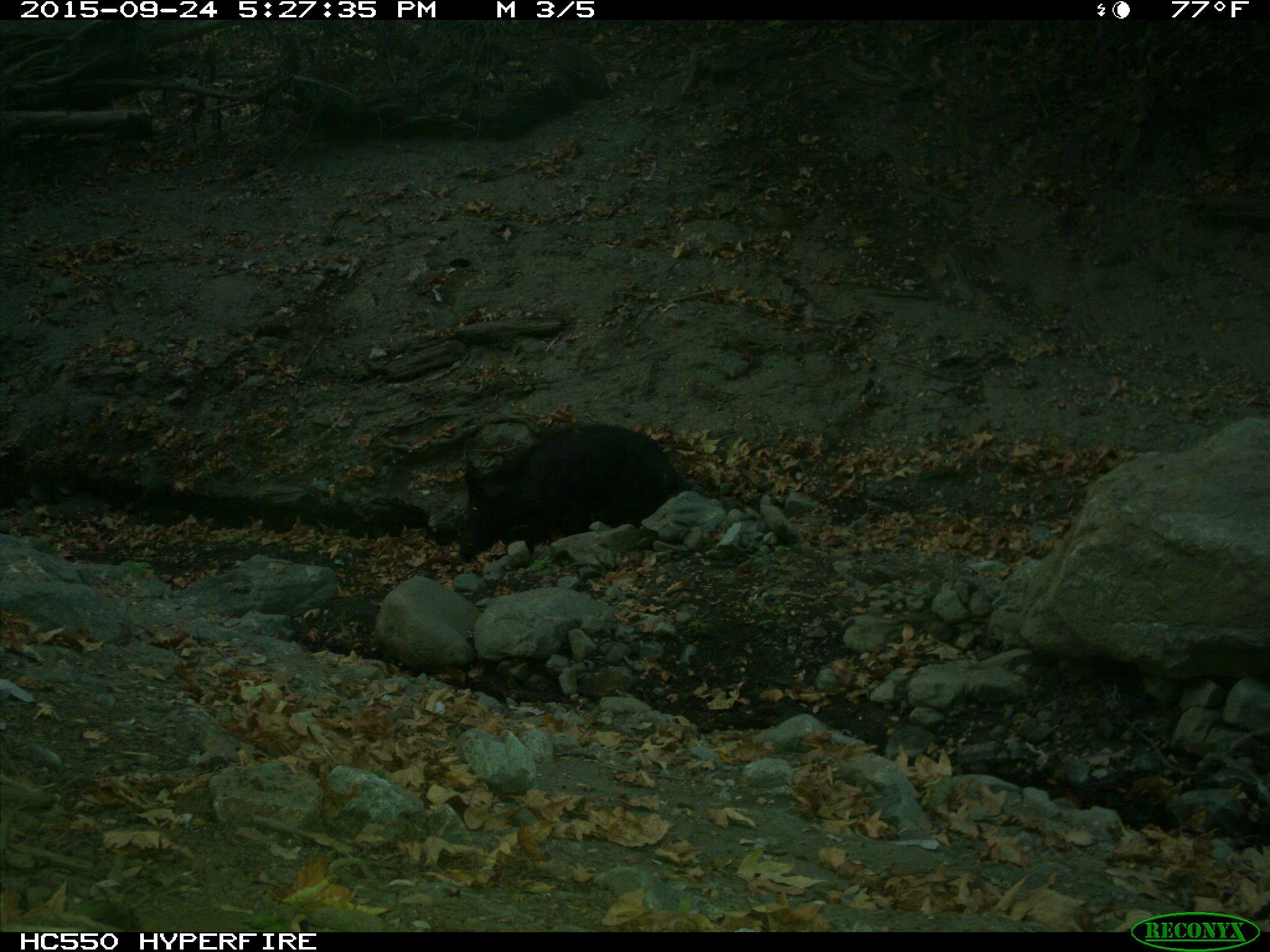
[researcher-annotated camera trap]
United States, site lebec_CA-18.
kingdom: Animalia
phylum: Chordata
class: Mammalia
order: Artiodactyla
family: Suidae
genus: Sus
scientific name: Sus scrofa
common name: wild boar